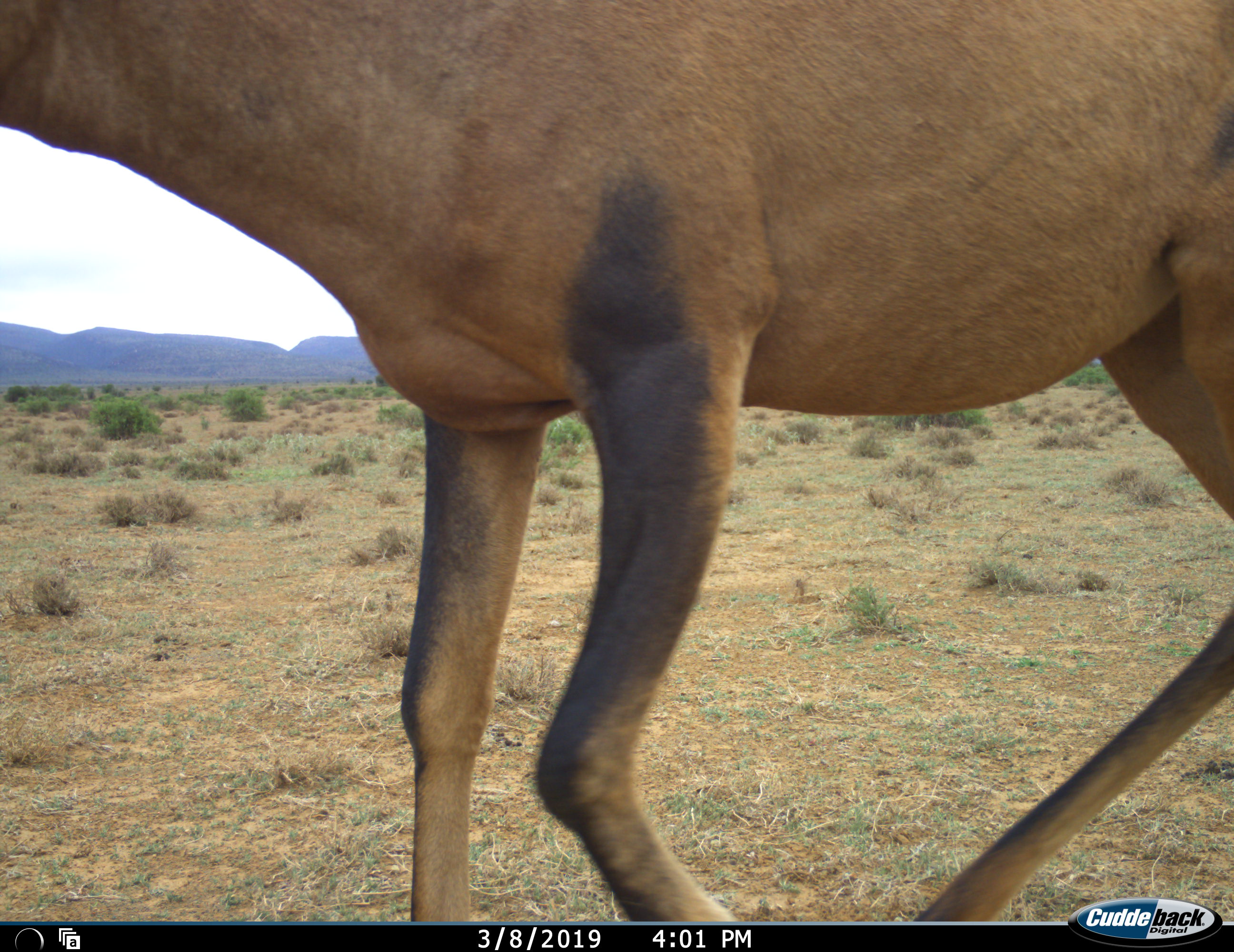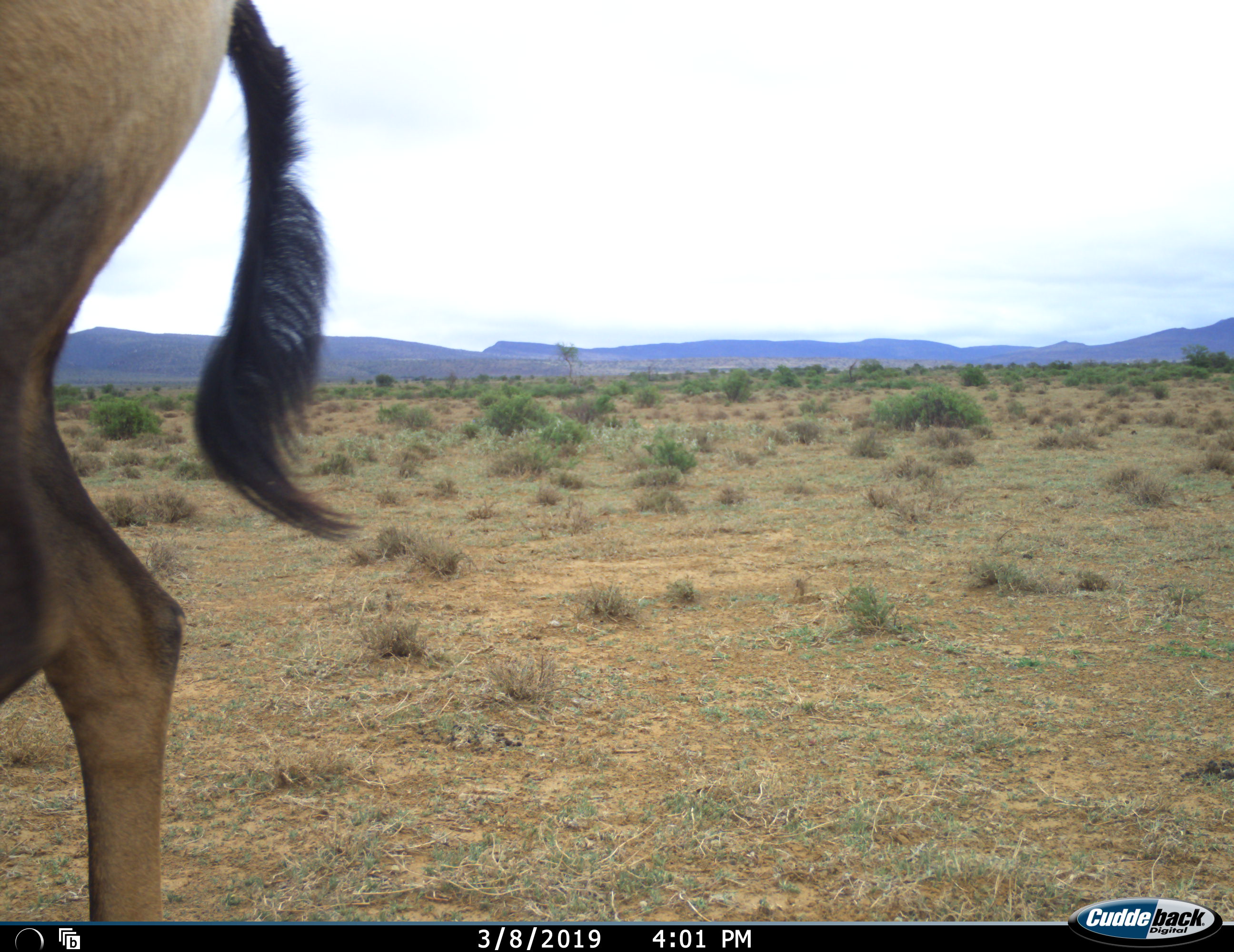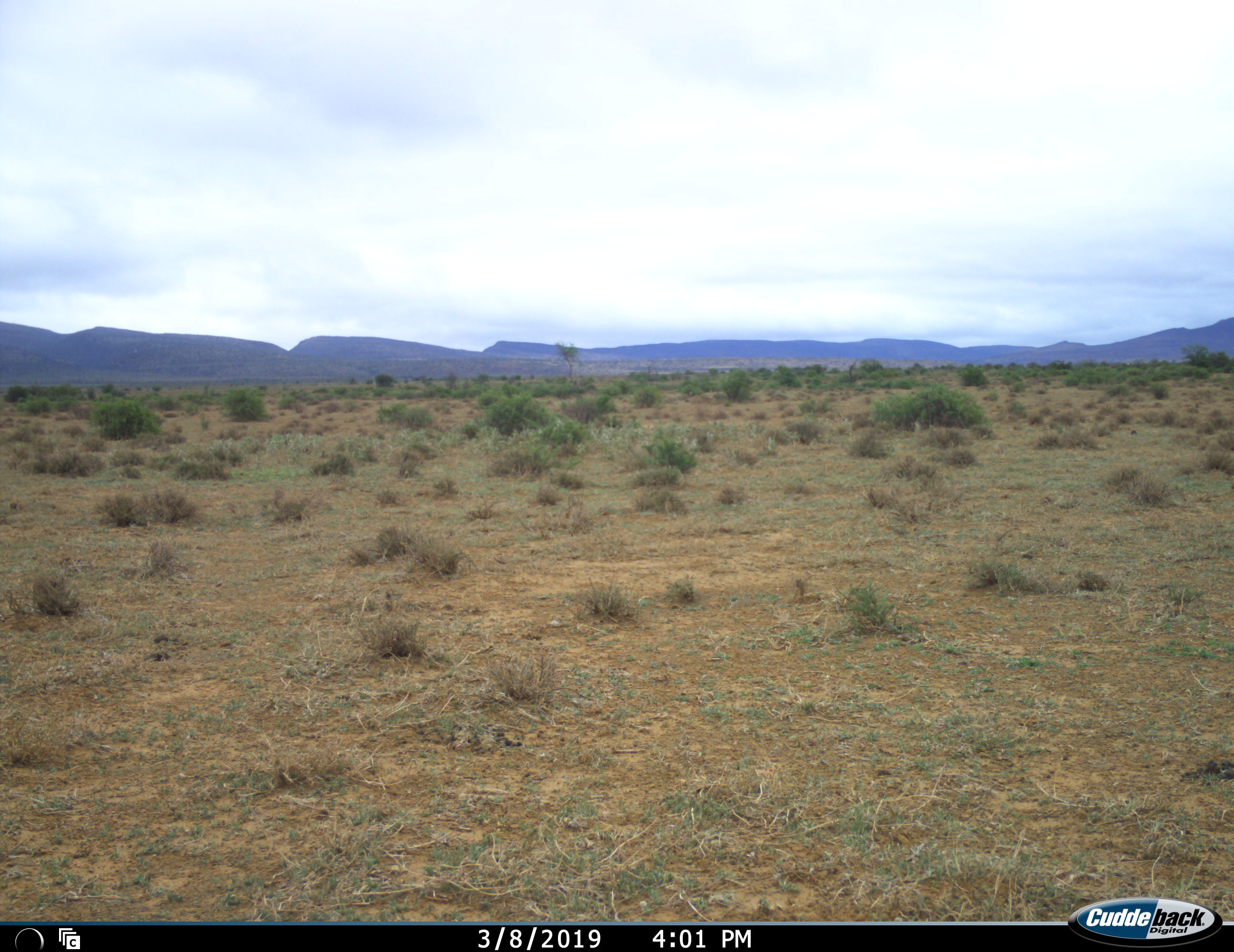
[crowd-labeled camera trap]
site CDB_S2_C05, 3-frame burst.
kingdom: Animalia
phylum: Chordata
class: Mammalia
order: Artiodactyla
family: Bovidae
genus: Alcelaphus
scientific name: Alcelaphus buselaphus caama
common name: red hartebeest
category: hartebeestred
Hartebeestred (red hartebeest) (Alcelaphus buselaphus caama), count 1. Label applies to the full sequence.